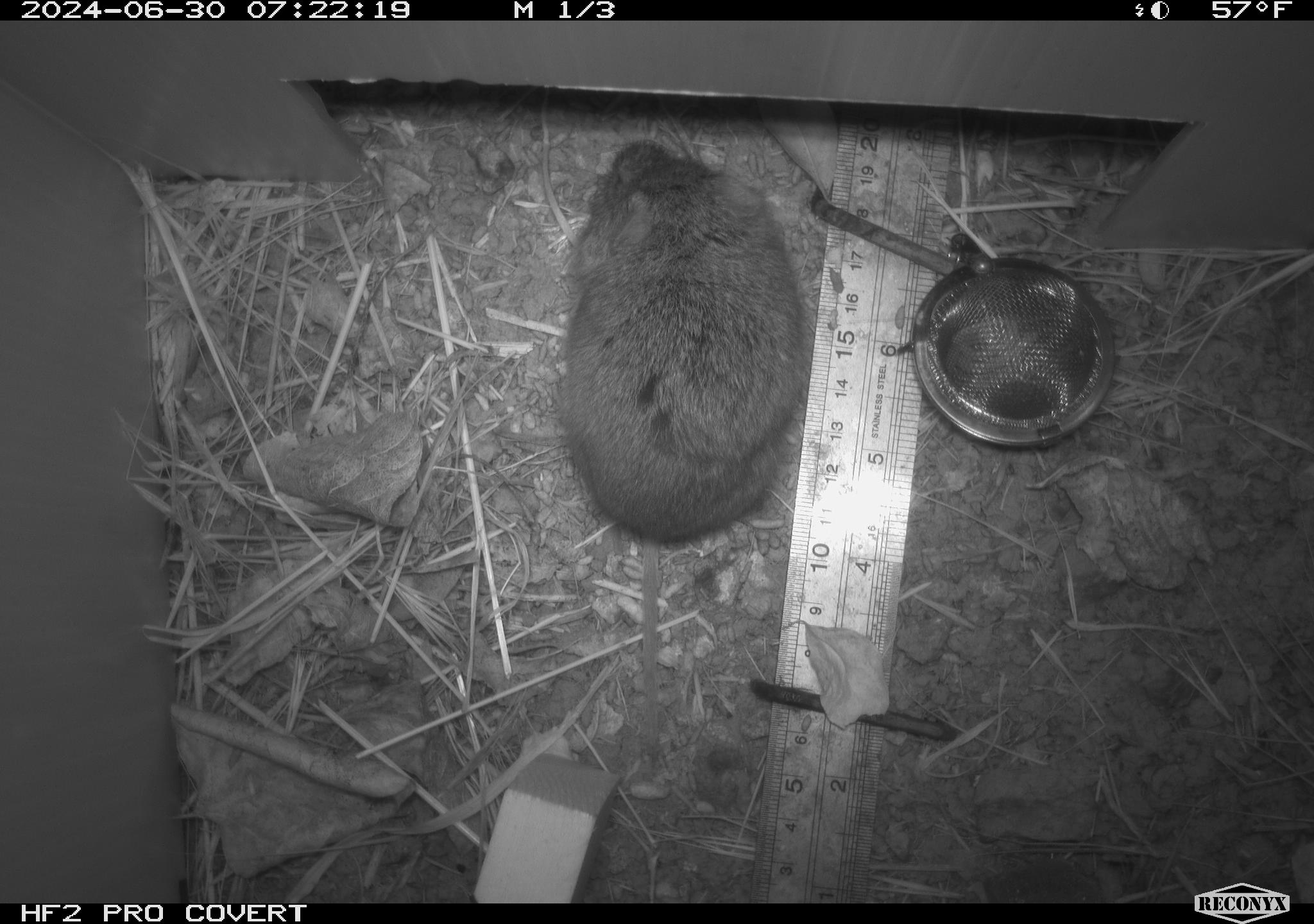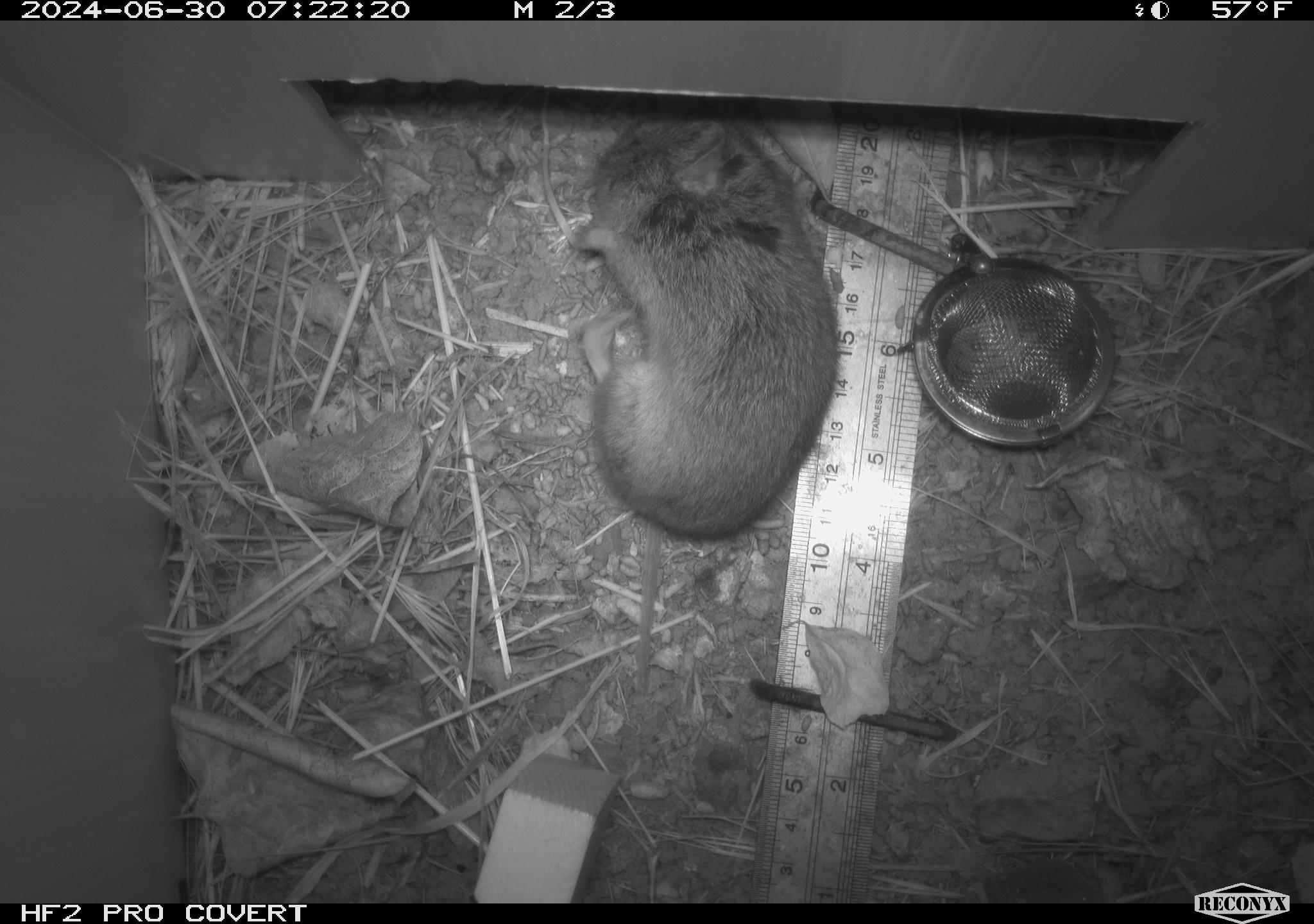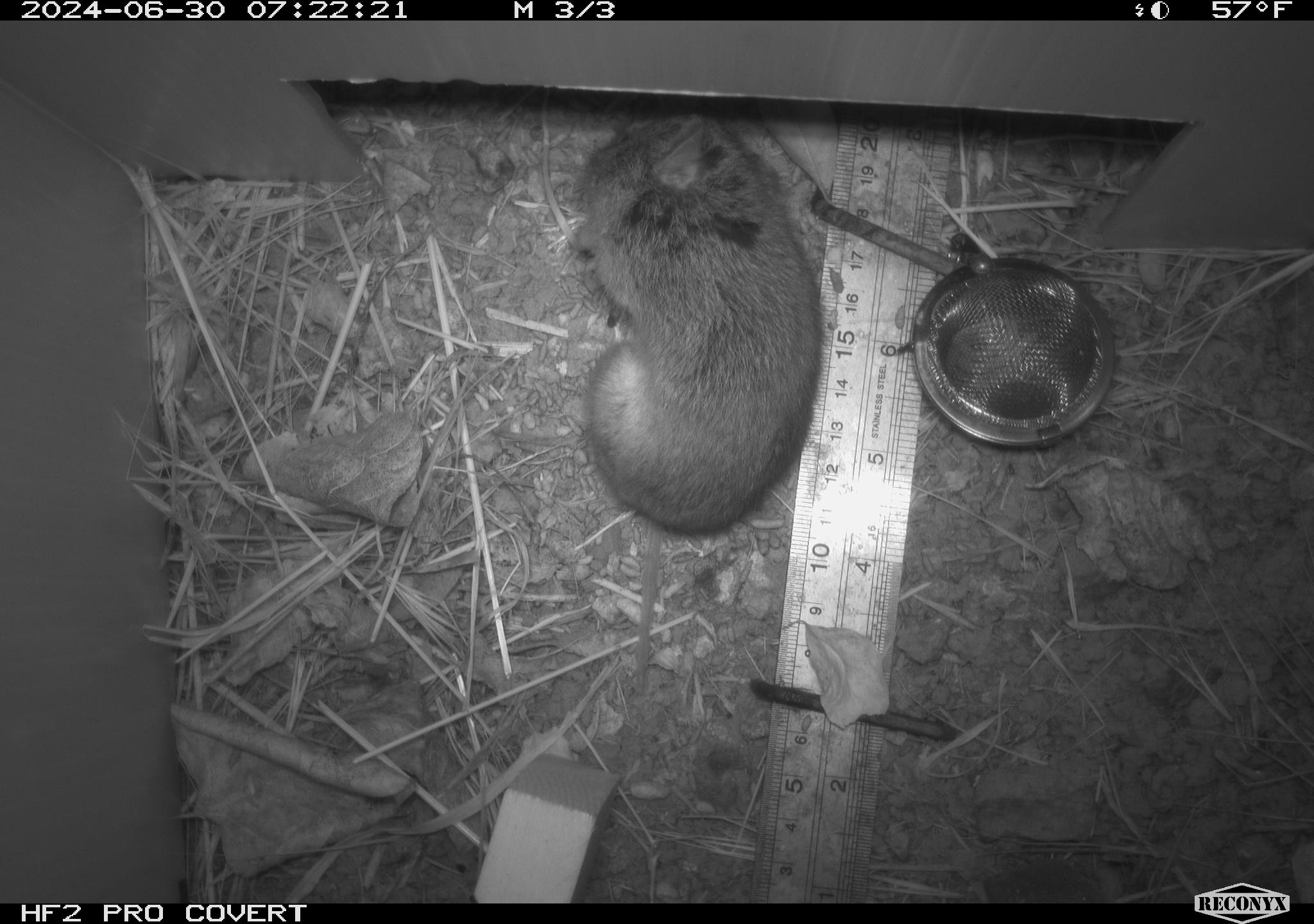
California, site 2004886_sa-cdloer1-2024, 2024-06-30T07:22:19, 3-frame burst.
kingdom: Animalia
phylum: Chordata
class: Mammalia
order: Rodentia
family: Cricetidae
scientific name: Arvicolinae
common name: voles, lemmings, and muskrats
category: arvicolinae subfamily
Arvicolinae subfamily (voles, lemmings, and muskrats) (Arvicolinae).